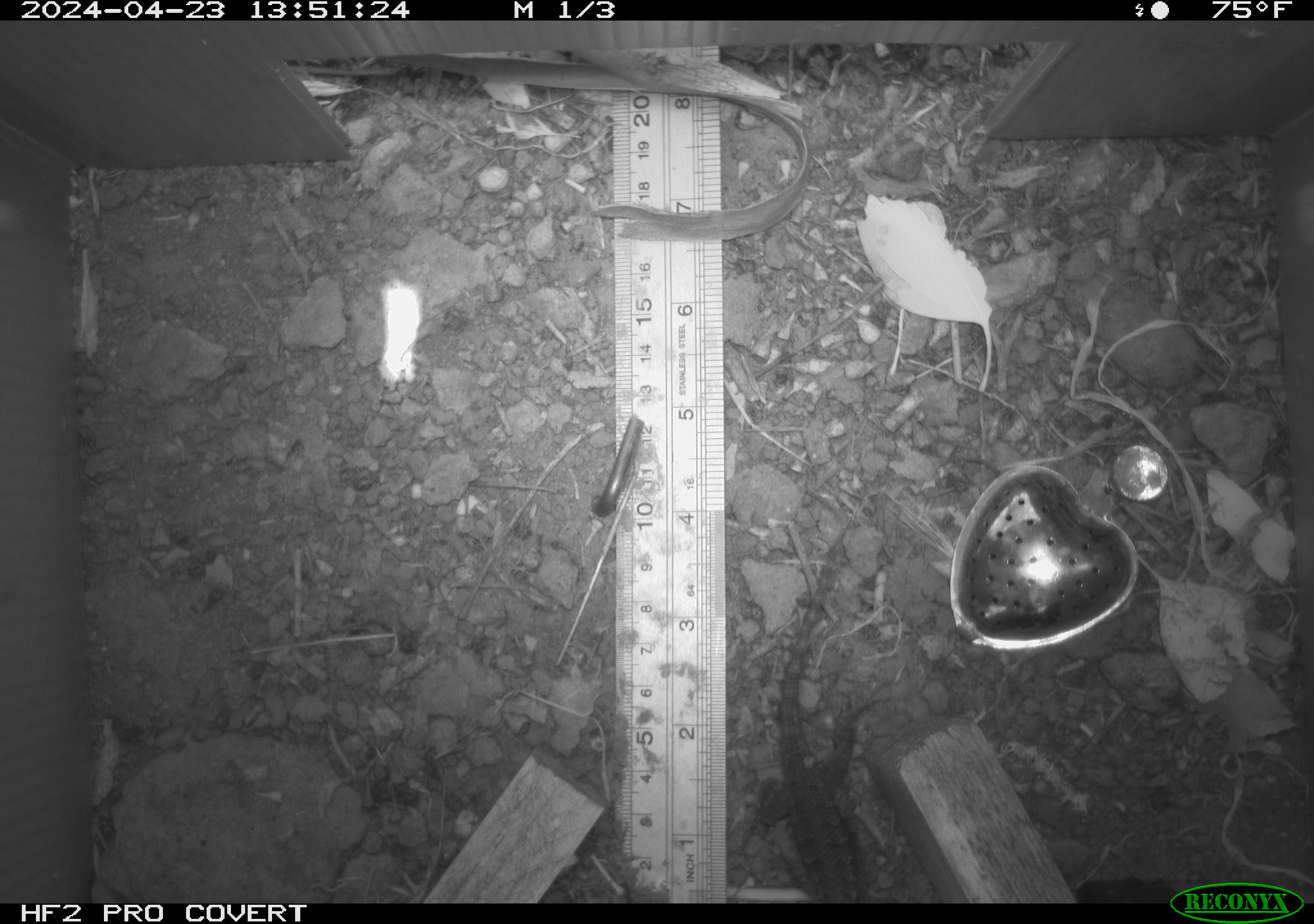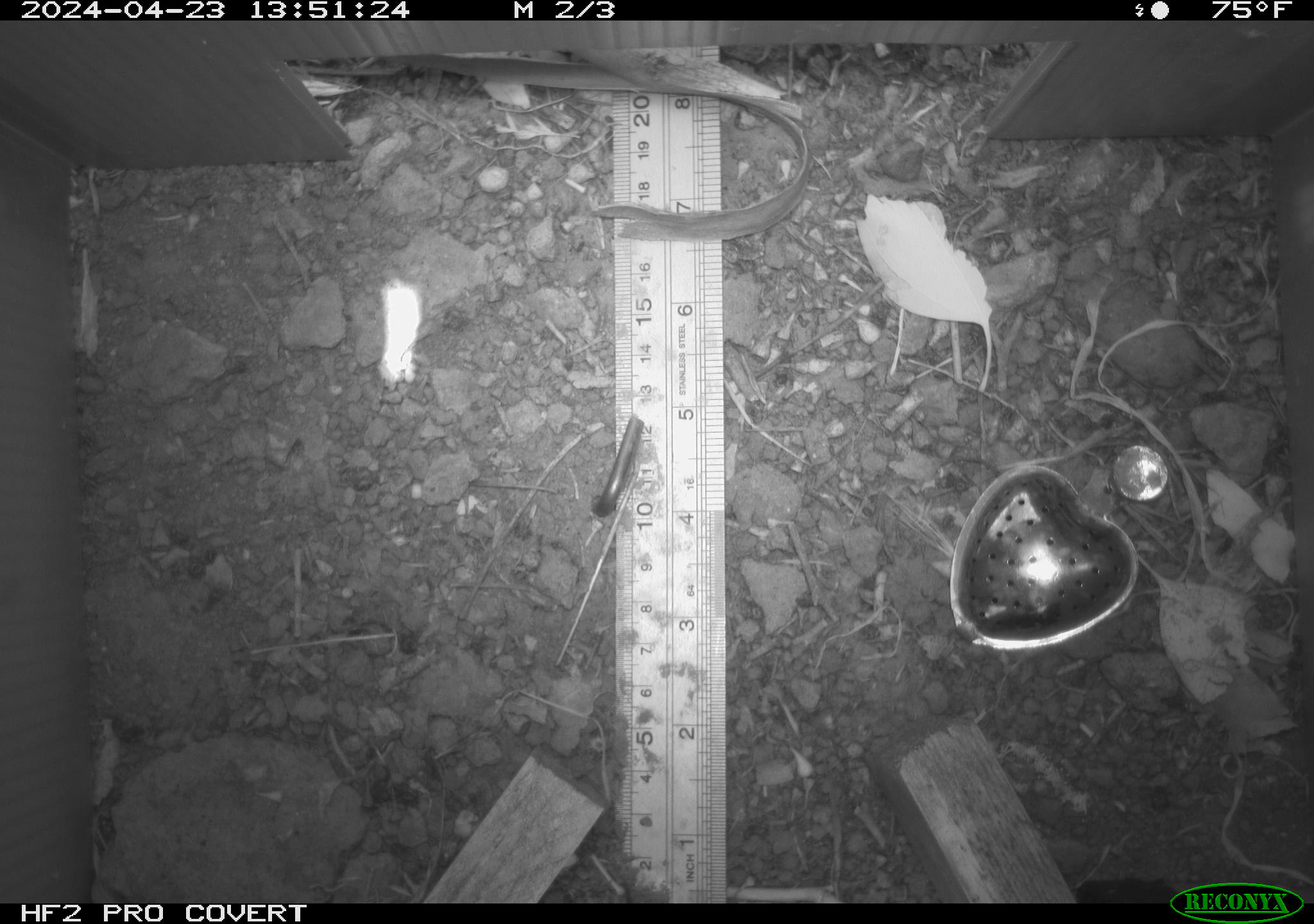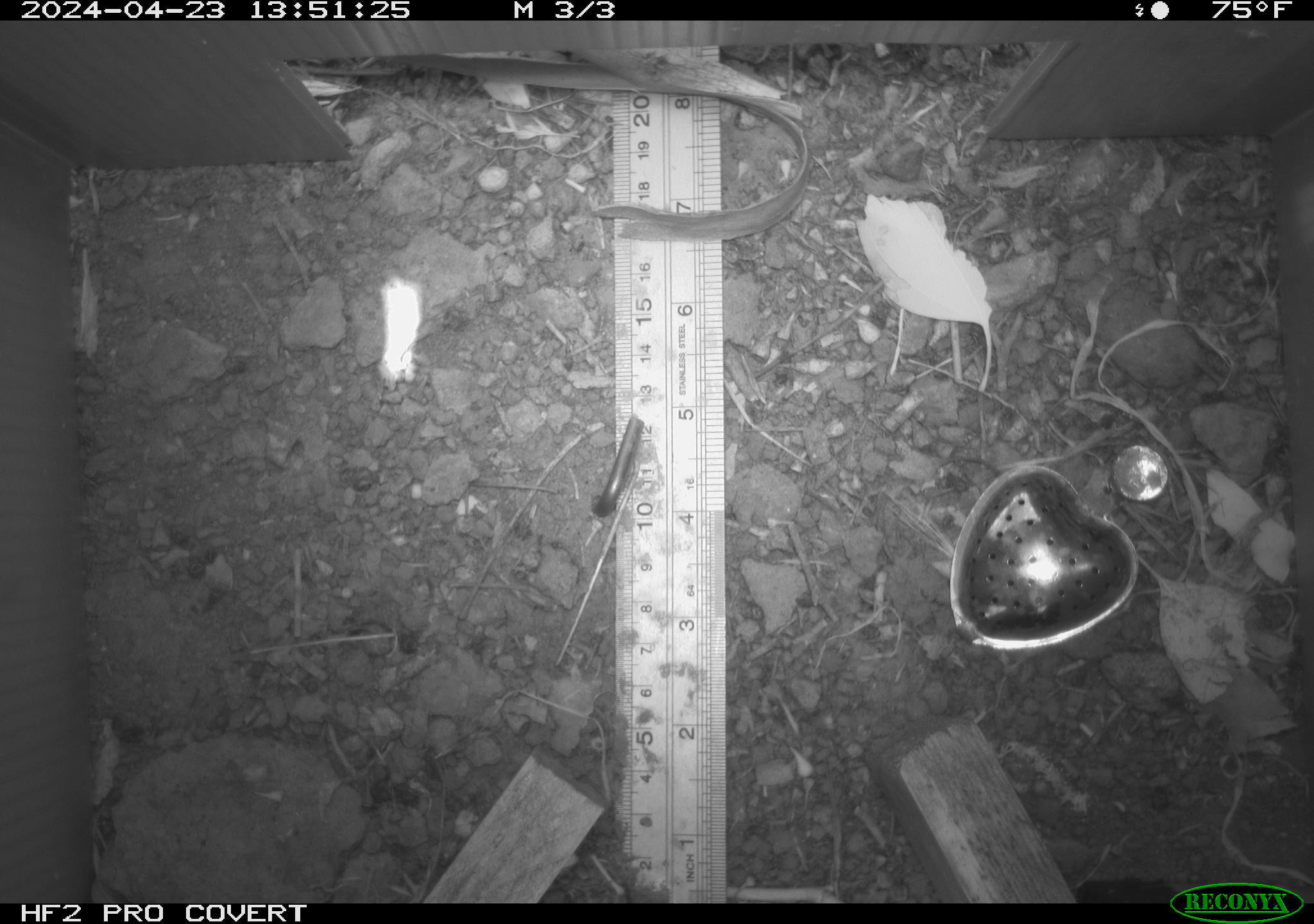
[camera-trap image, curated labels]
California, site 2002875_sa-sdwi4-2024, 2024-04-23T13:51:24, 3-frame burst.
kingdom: Animalia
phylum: Chordata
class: Reptilia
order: Squamata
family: Phrynosomatidae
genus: Sceloporus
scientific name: Sceloporus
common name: spiny lizards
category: sceloporus species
Sceloporus species (spiny lizards) (Sceloporus).